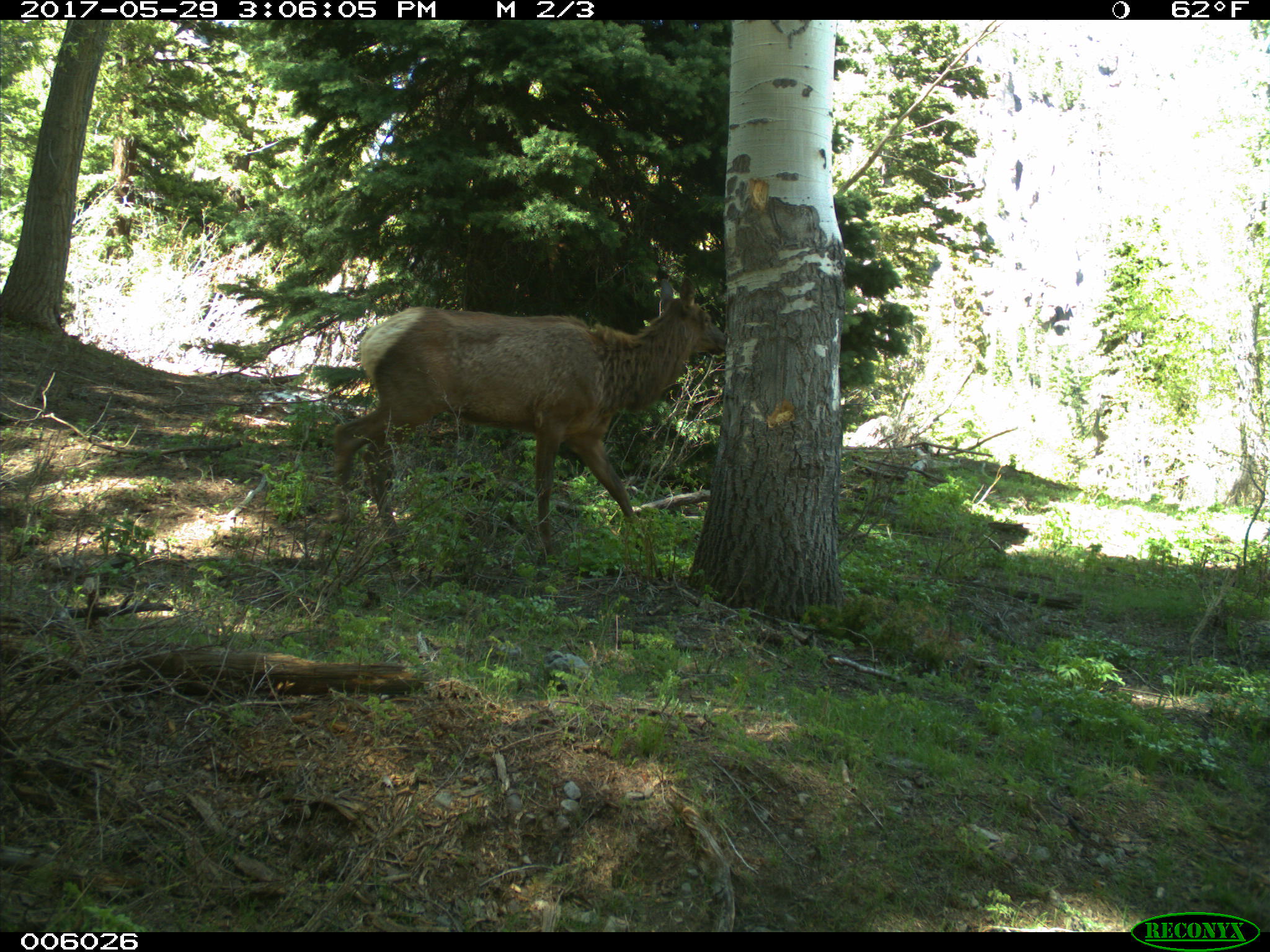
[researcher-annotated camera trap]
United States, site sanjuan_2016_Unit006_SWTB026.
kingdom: Animalia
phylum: Chordata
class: Mammalia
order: Artiodactyla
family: Cervidae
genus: Cervus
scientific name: Cervus elaphus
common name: red deer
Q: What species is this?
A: Cervus elaphus (red deer).